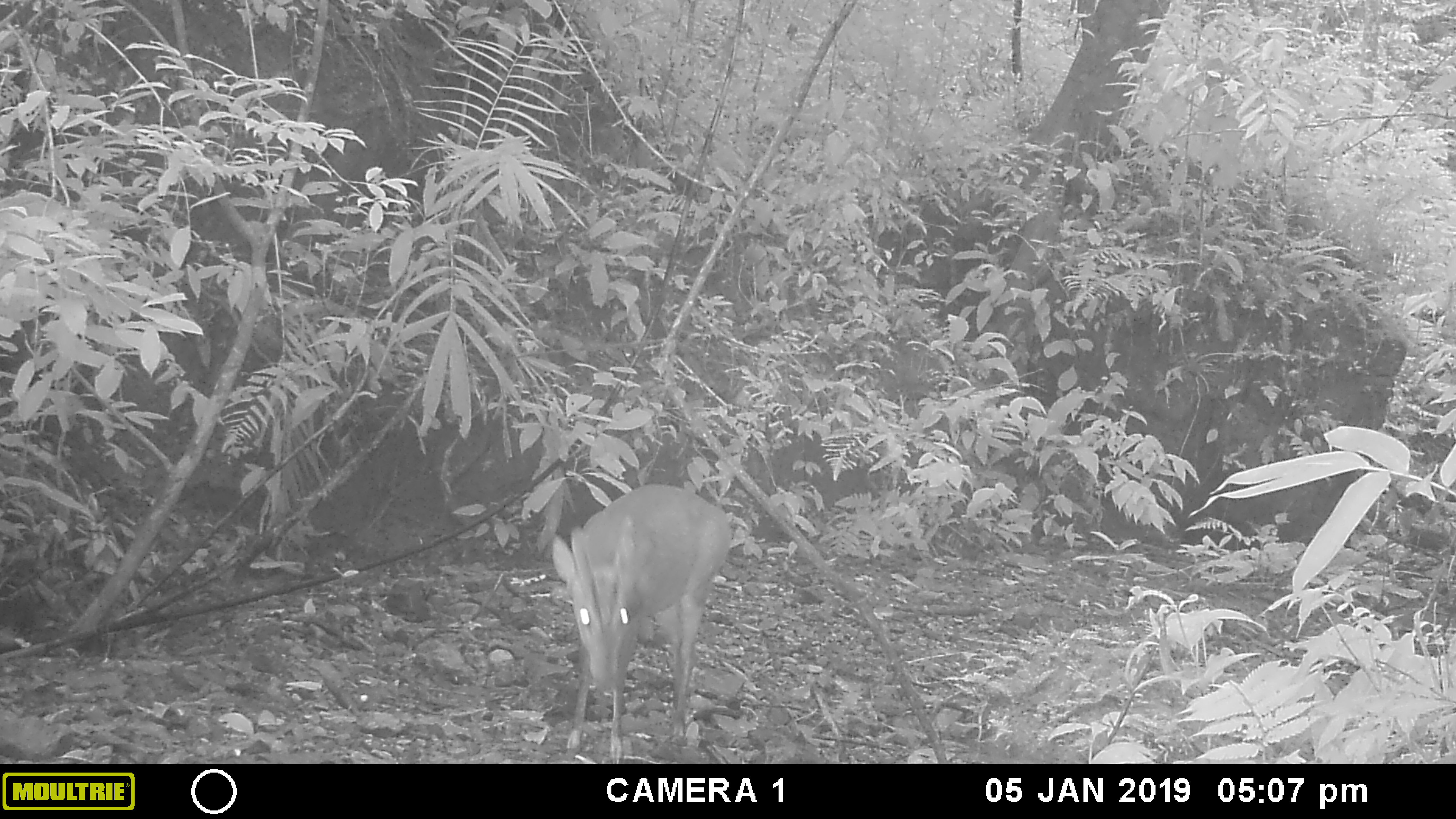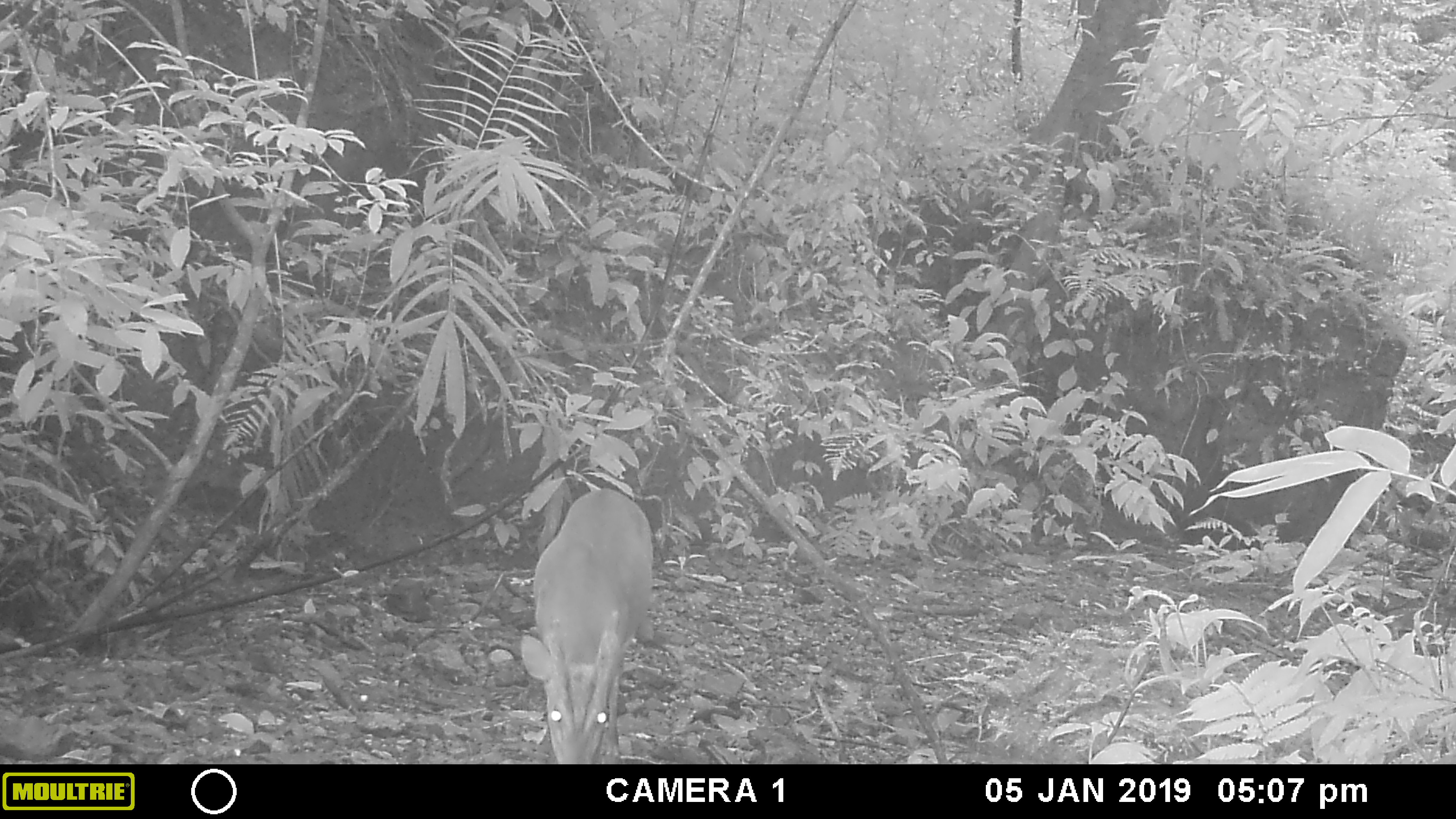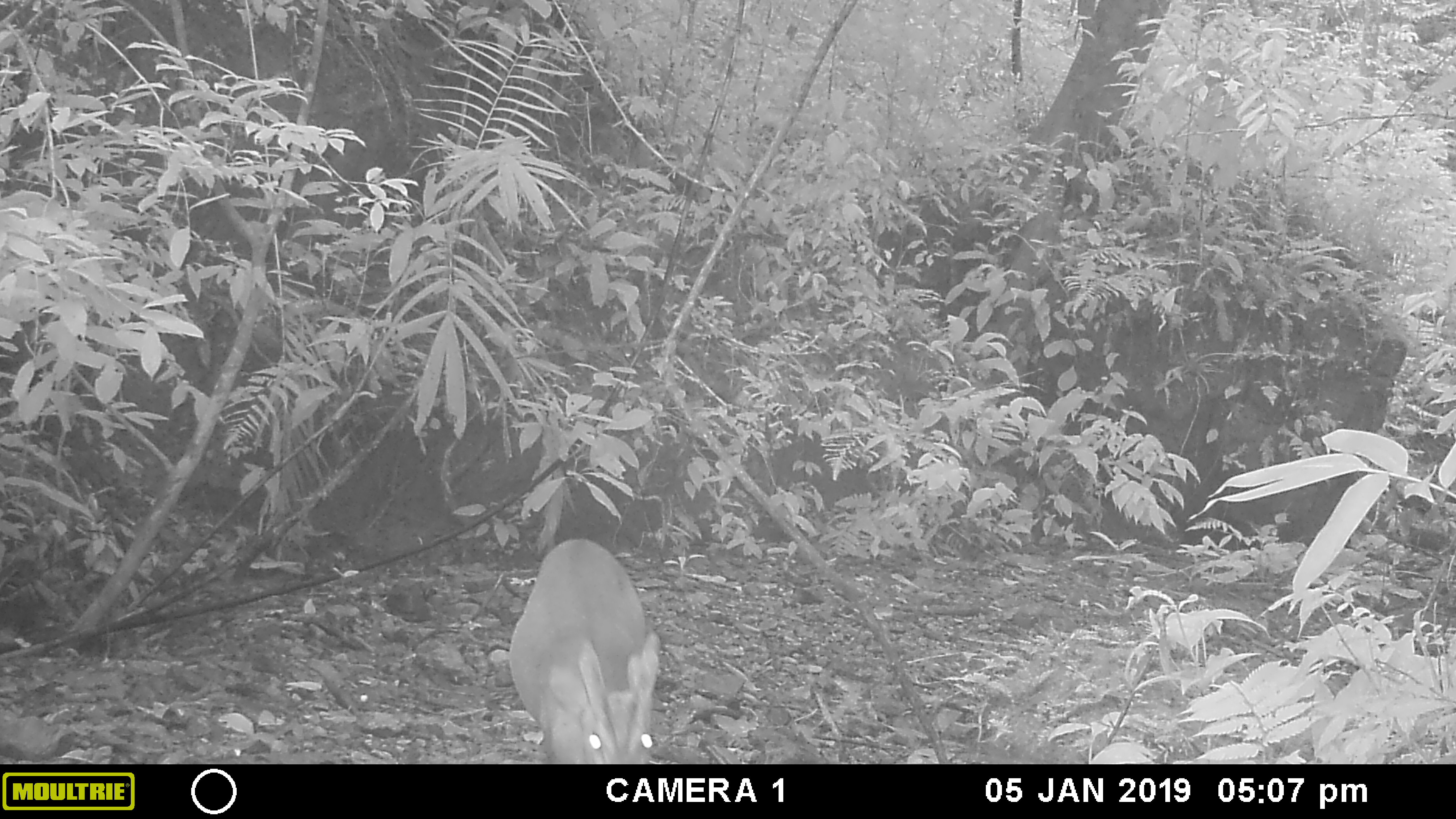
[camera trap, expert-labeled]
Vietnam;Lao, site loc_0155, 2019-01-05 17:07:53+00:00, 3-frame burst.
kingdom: Animalia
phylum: Chordata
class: Mammalia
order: Artiodactyla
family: Cervidae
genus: Muntiacus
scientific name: Muntiacus vuquangensis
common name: large-antlered muntjac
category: large antlered muntjac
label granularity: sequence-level